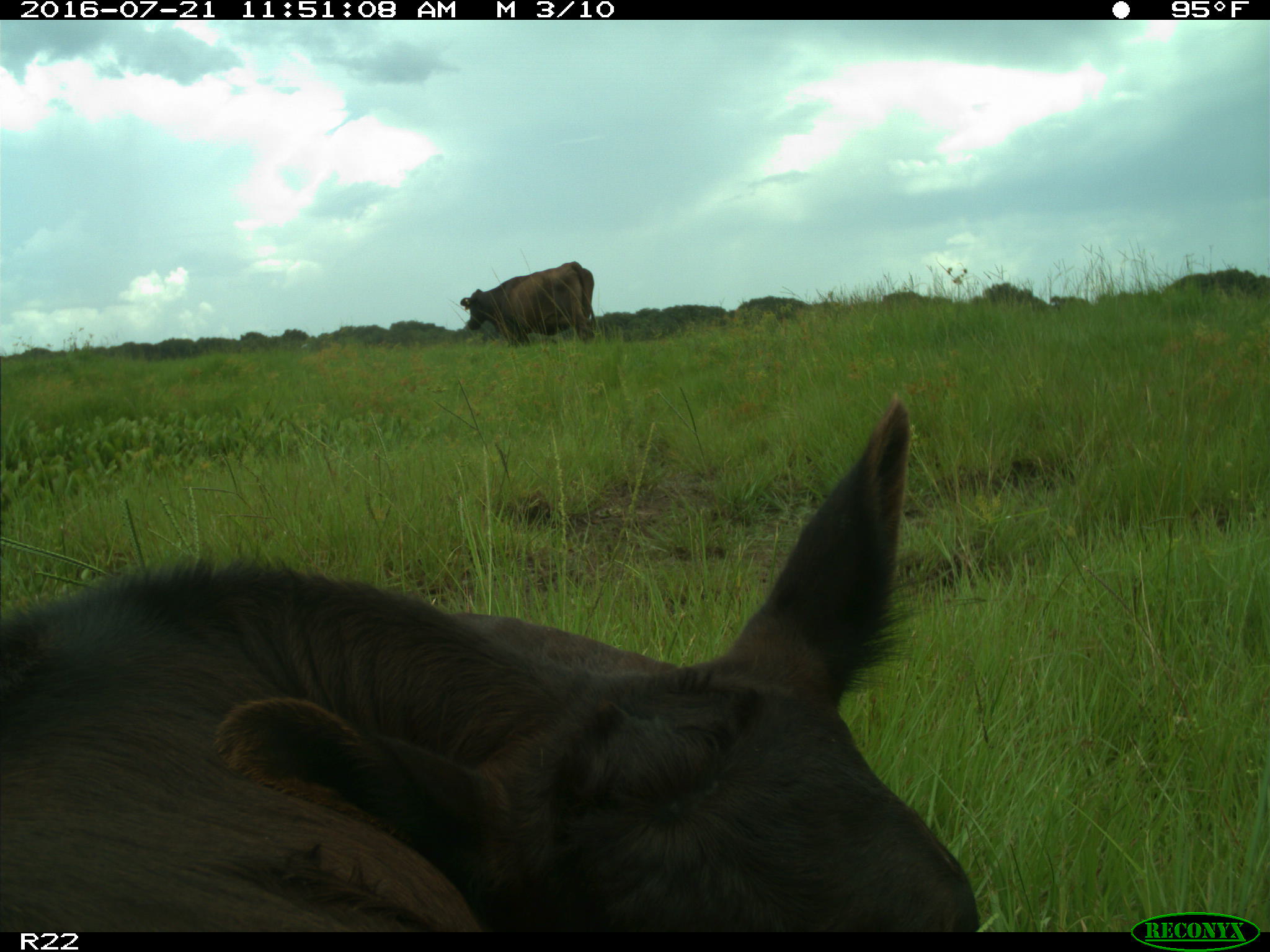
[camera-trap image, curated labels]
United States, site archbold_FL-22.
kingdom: Animalia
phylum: Chordata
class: Mammalia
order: Artiodactyla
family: Bovidae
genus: Bos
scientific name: Bos taurus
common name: domestic cow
Bos taurus (domestic cow).